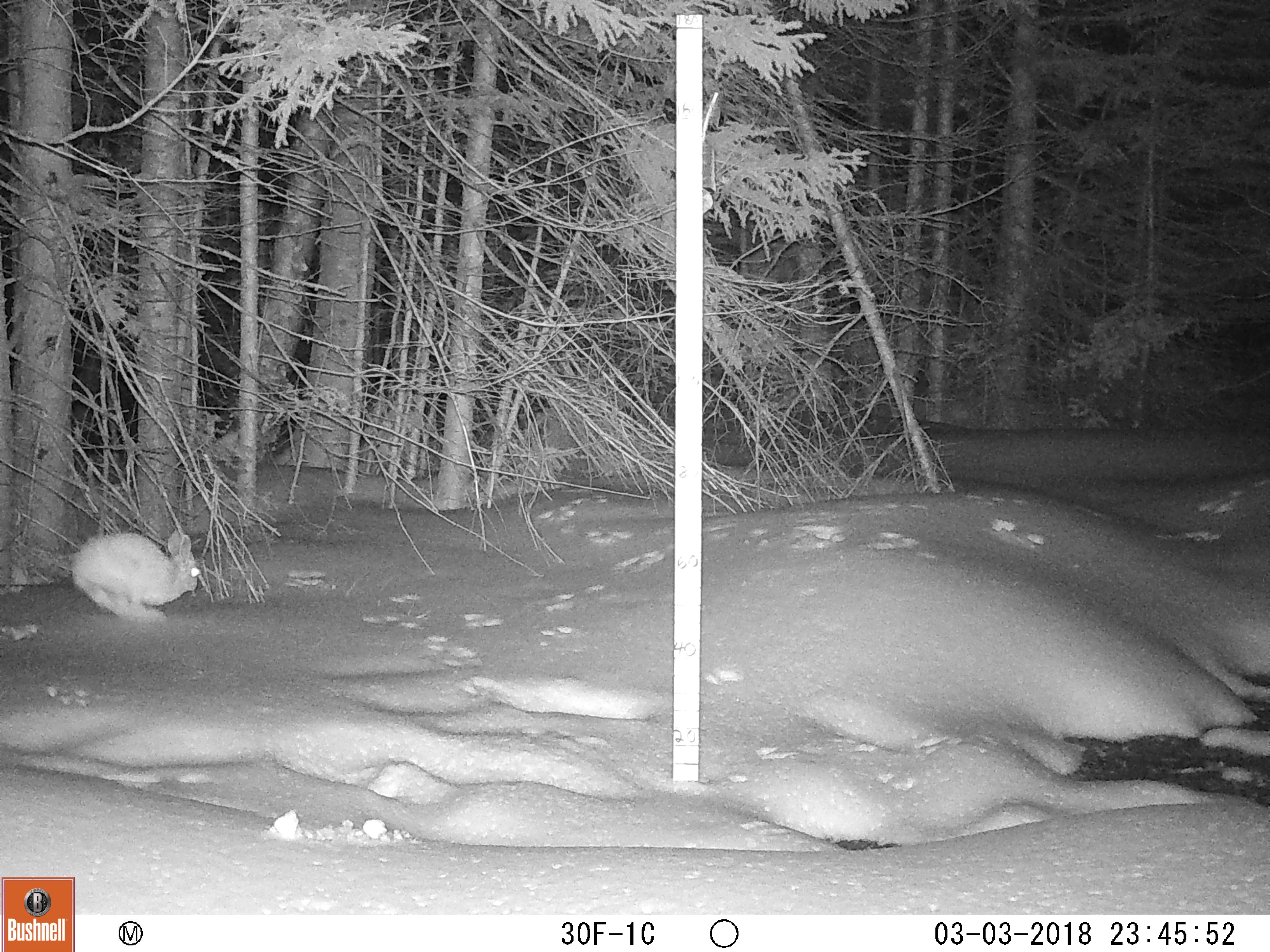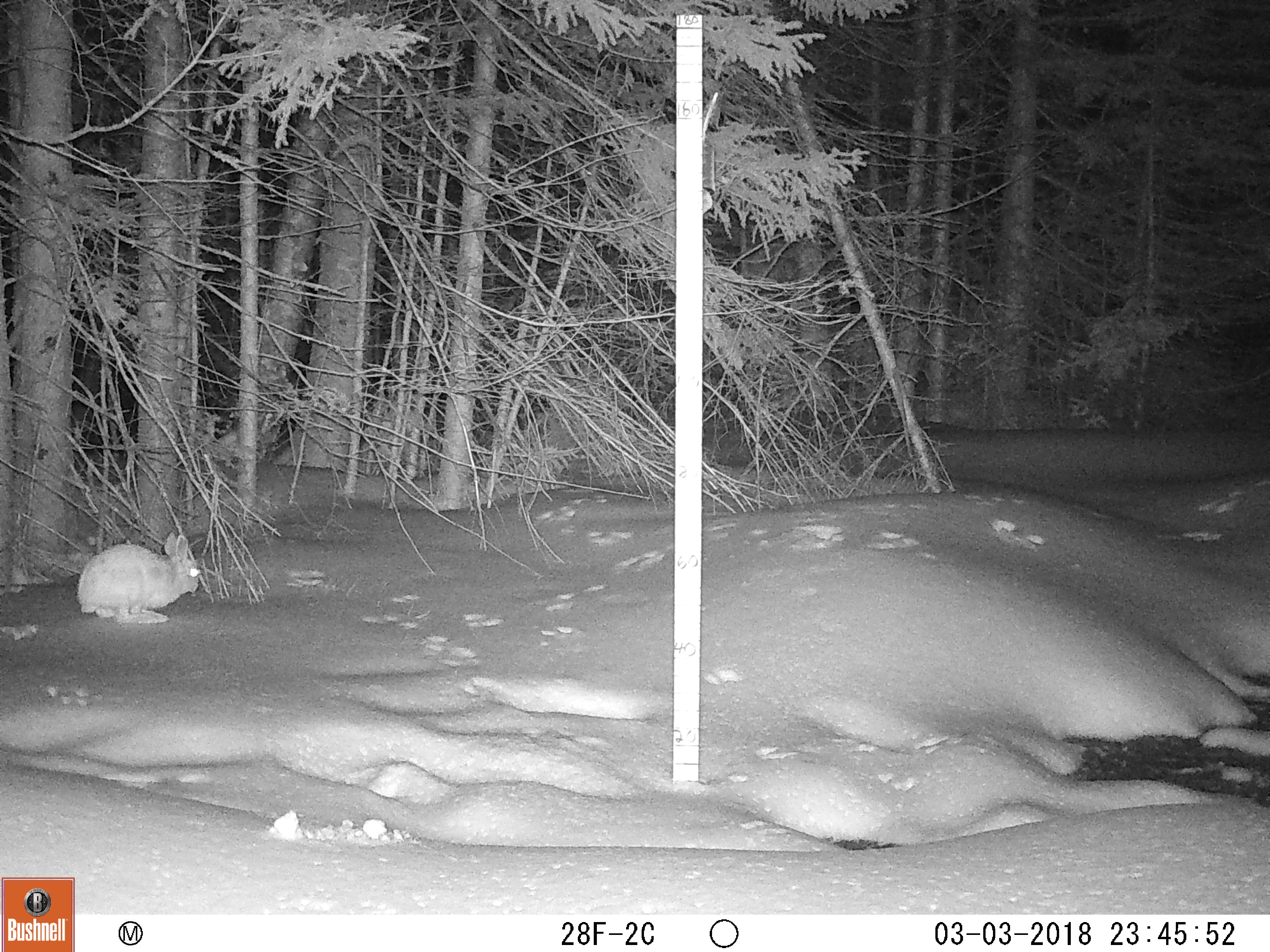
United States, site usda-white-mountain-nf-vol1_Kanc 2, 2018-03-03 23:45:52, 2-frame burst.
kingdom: Animalia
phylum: Chordata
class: Mammalia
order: Lagomorpha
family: Leporidae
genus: Lepus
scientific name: Lepus americanus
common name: snowshoe hare